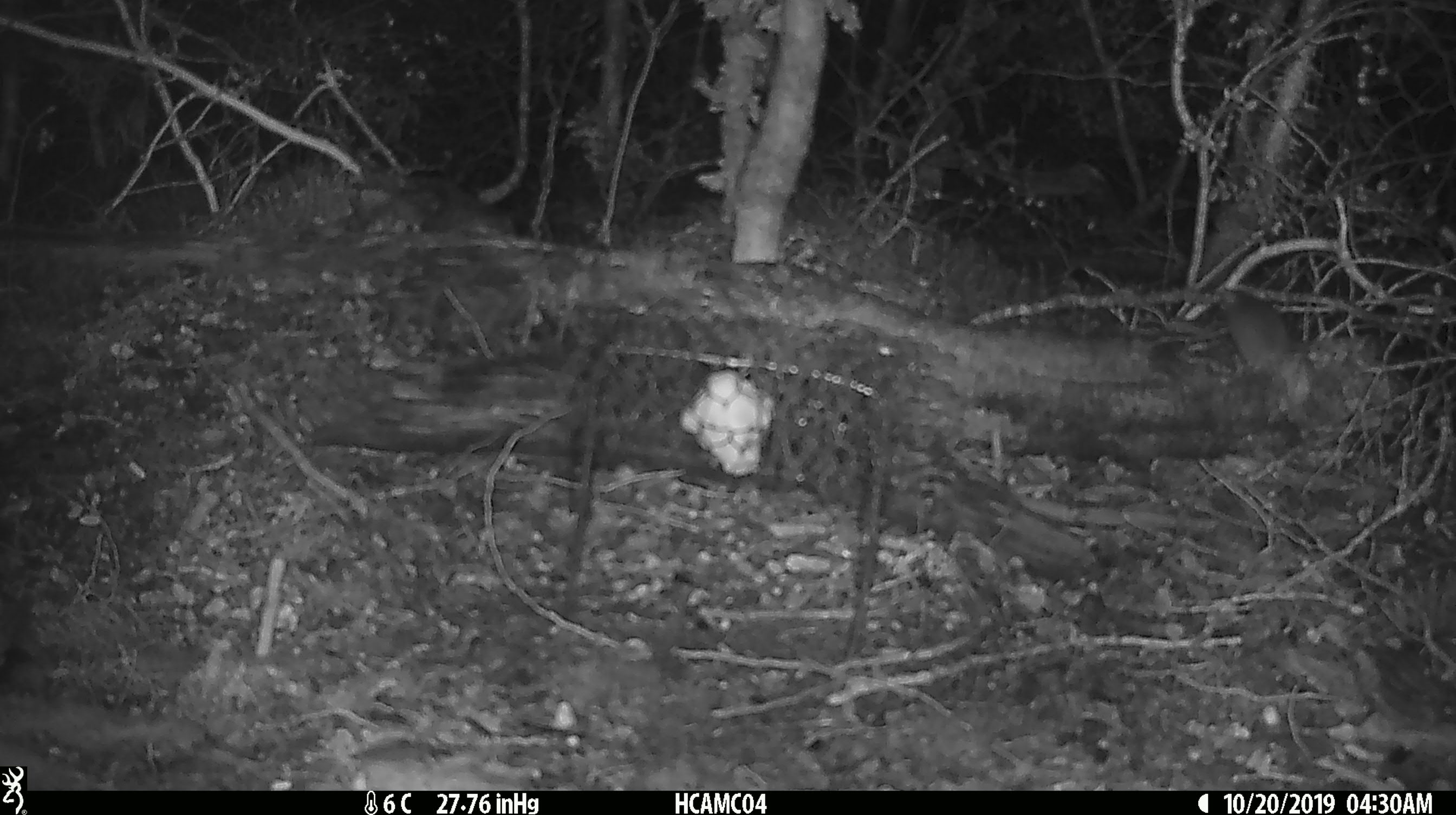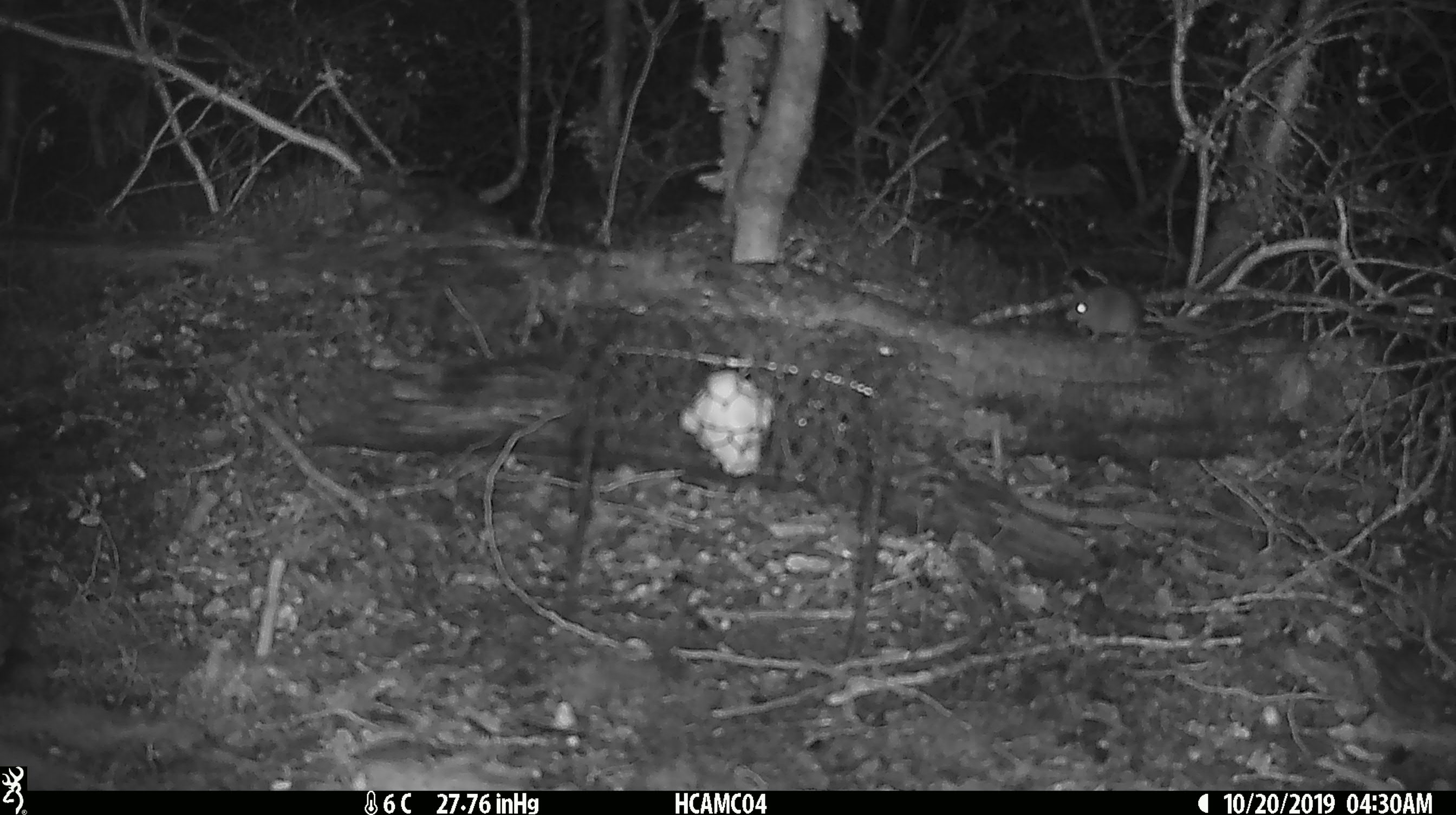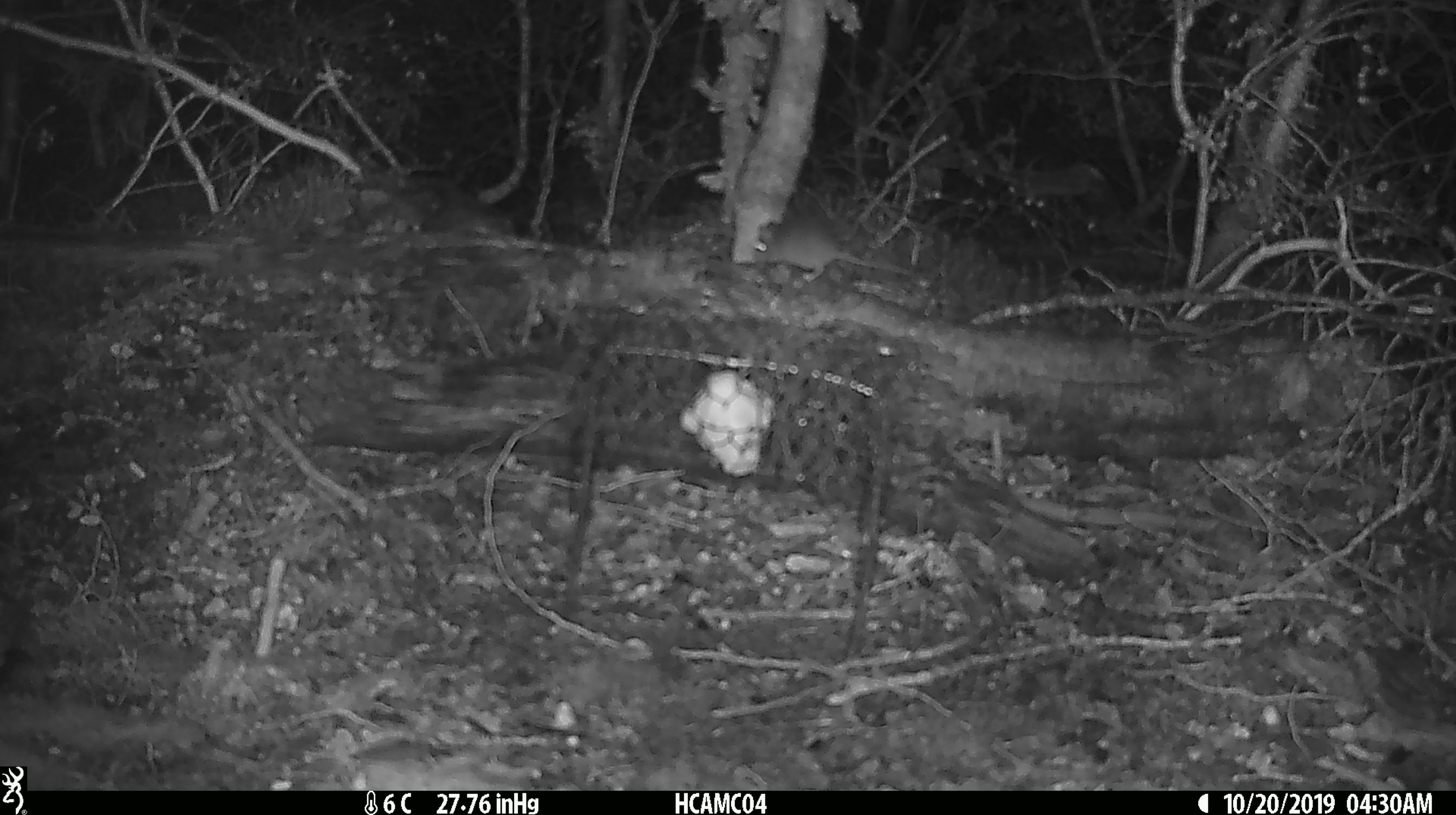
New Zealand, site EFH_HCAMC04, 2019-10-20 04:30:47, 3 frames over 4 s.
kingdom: Animalia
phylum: Chordata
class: Mammalia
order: Rodentia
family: Muridae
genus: Mus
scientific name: Mus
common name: mouse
Mouse (Mus).